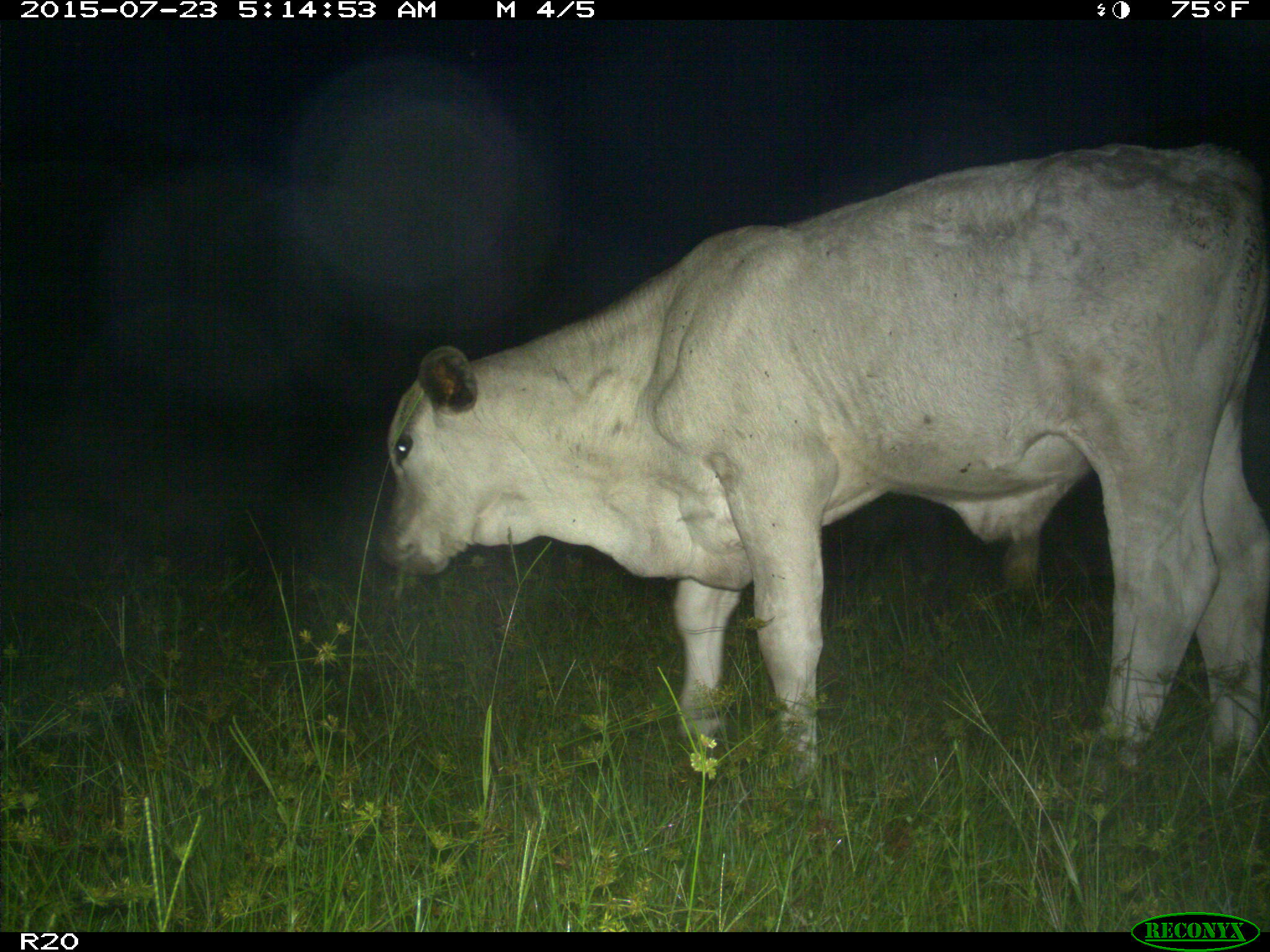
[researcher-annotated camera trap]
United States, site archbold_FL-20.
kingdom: Animalia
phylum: Chordata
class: Mammalia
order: Artiodactyla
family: Bovidae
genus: Bos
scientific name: Bos taurus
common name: domestic cow